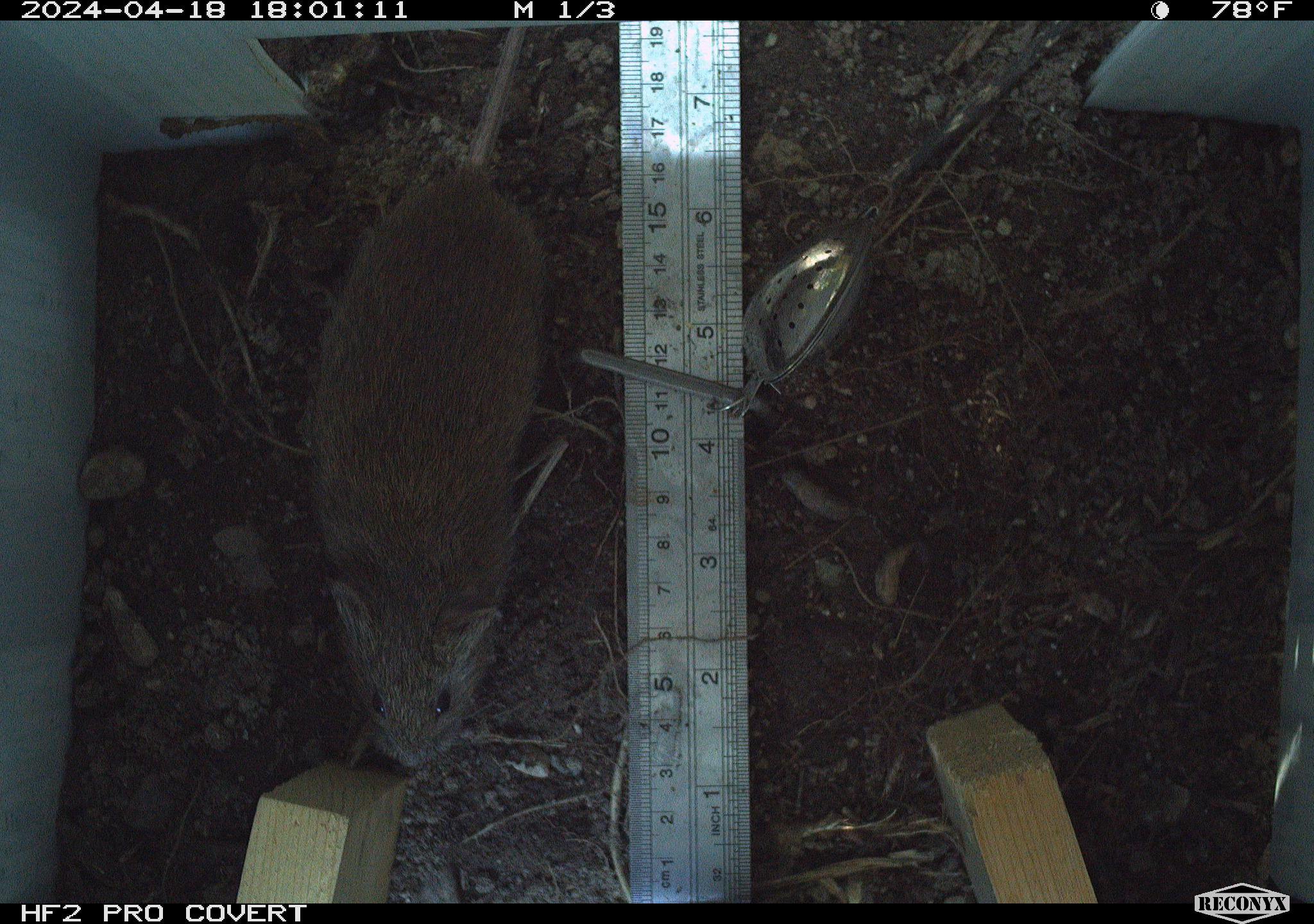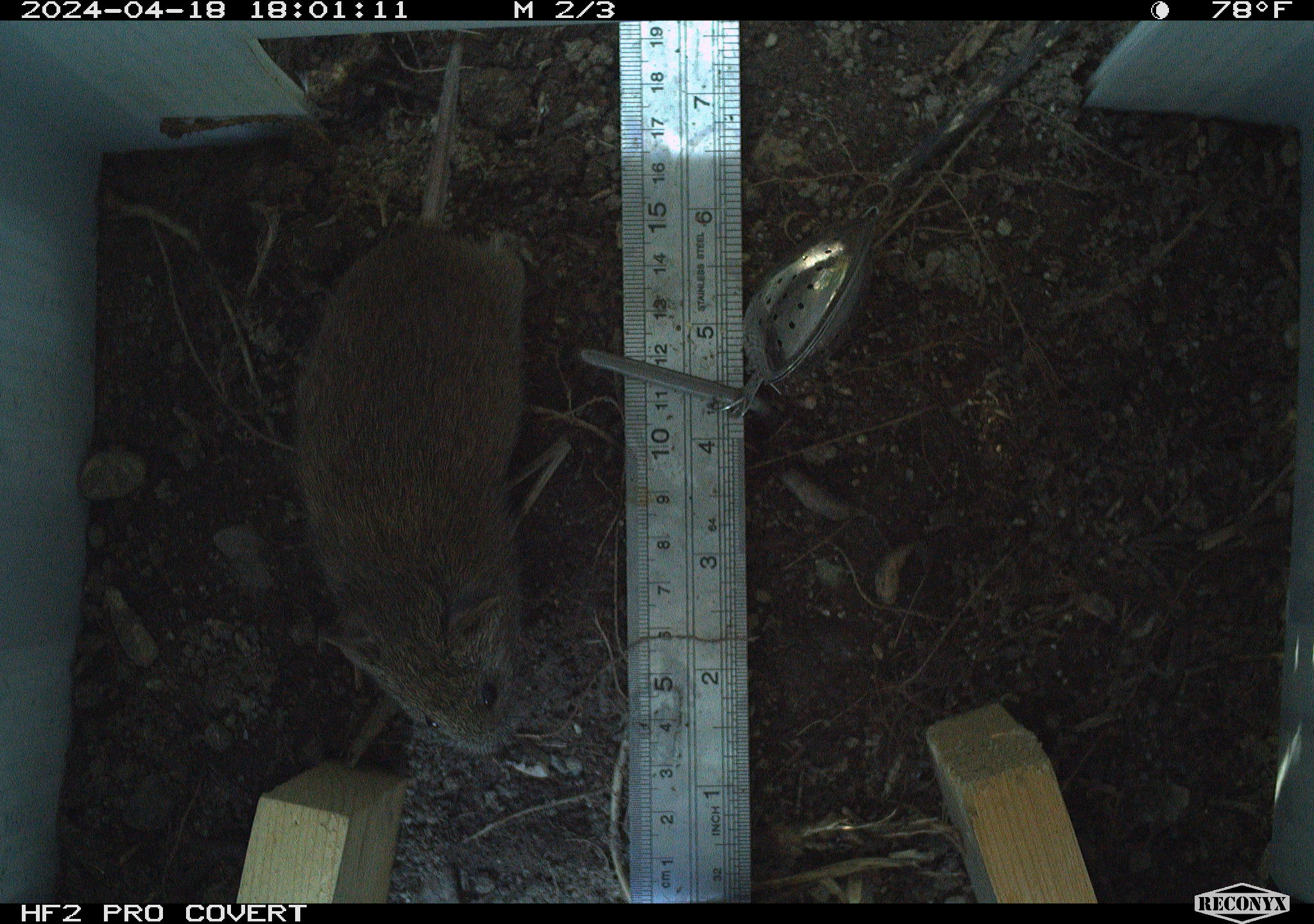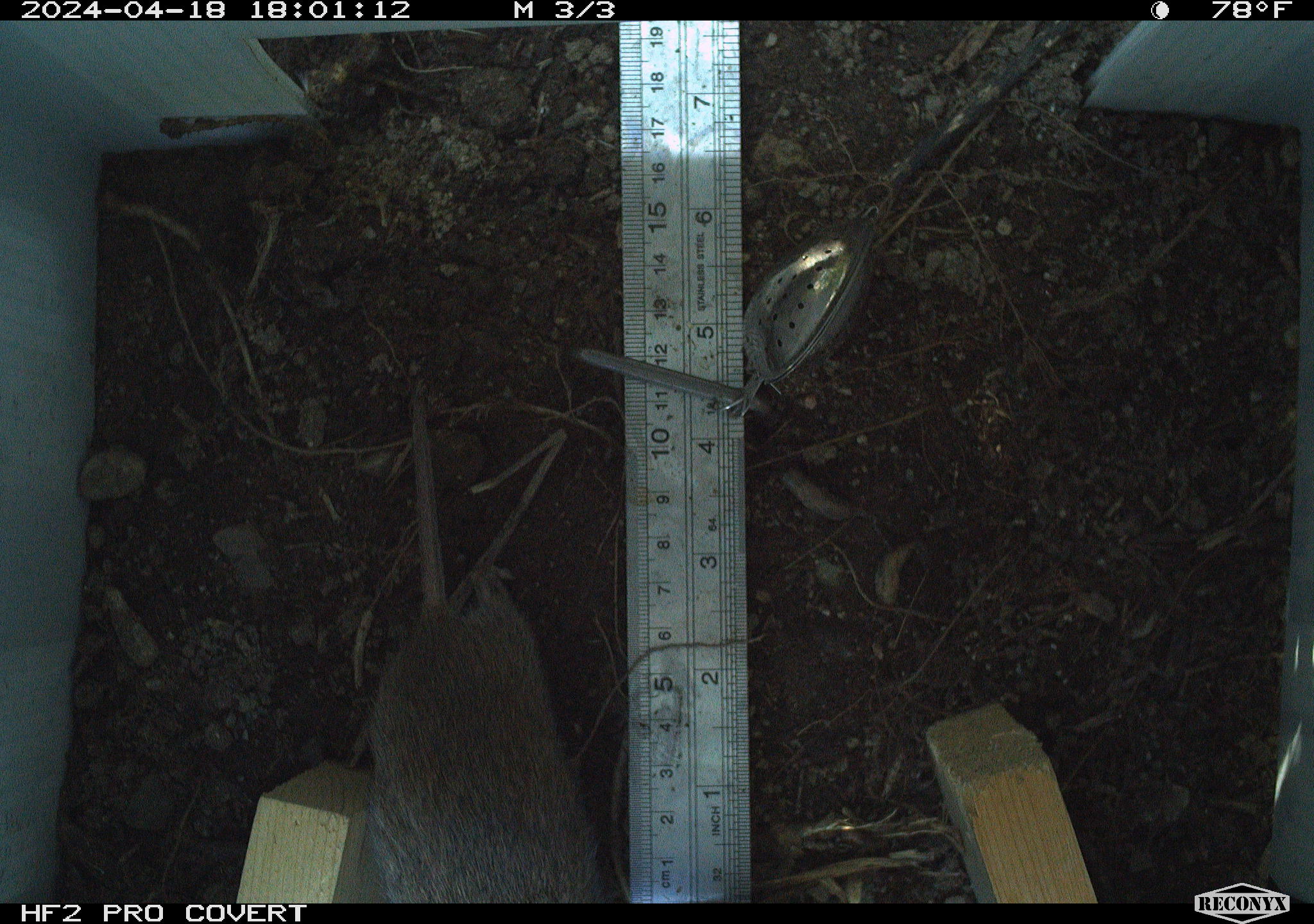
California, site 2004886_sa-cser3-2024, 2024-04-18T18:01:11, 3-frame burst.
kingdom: Animalia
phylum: Chordata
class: Mammalia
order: Rodentia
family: Cricetidae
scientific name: Cricetidae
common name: hamsters, voles, lemmings, and allies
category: cricetidae family